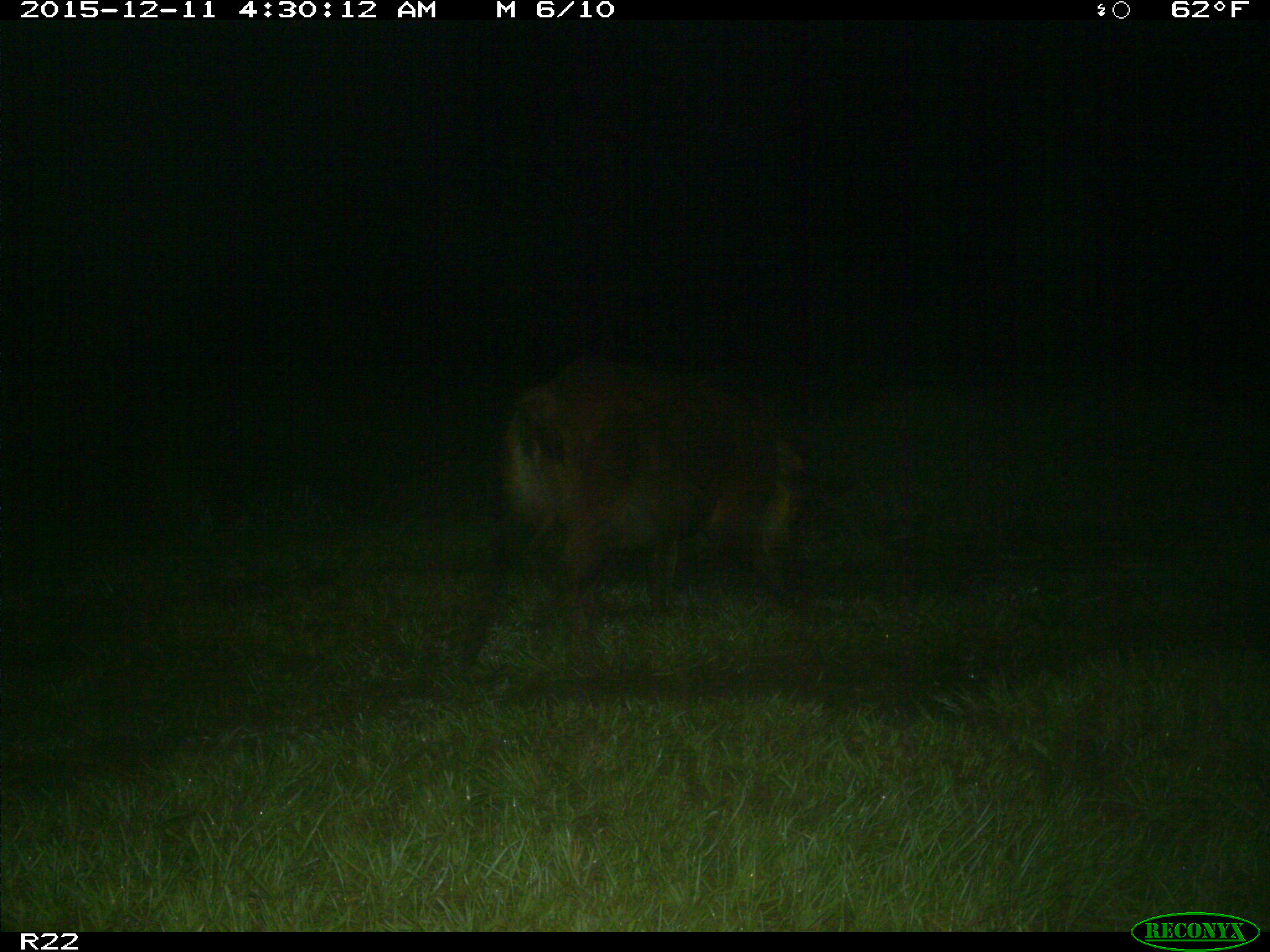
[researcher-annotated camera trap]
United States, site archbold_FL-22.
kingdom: Animalia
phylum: Chordata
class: Mammalia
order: Artiodactyla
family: Suidae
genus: Sus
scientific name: Sus scrofa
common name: wild boar